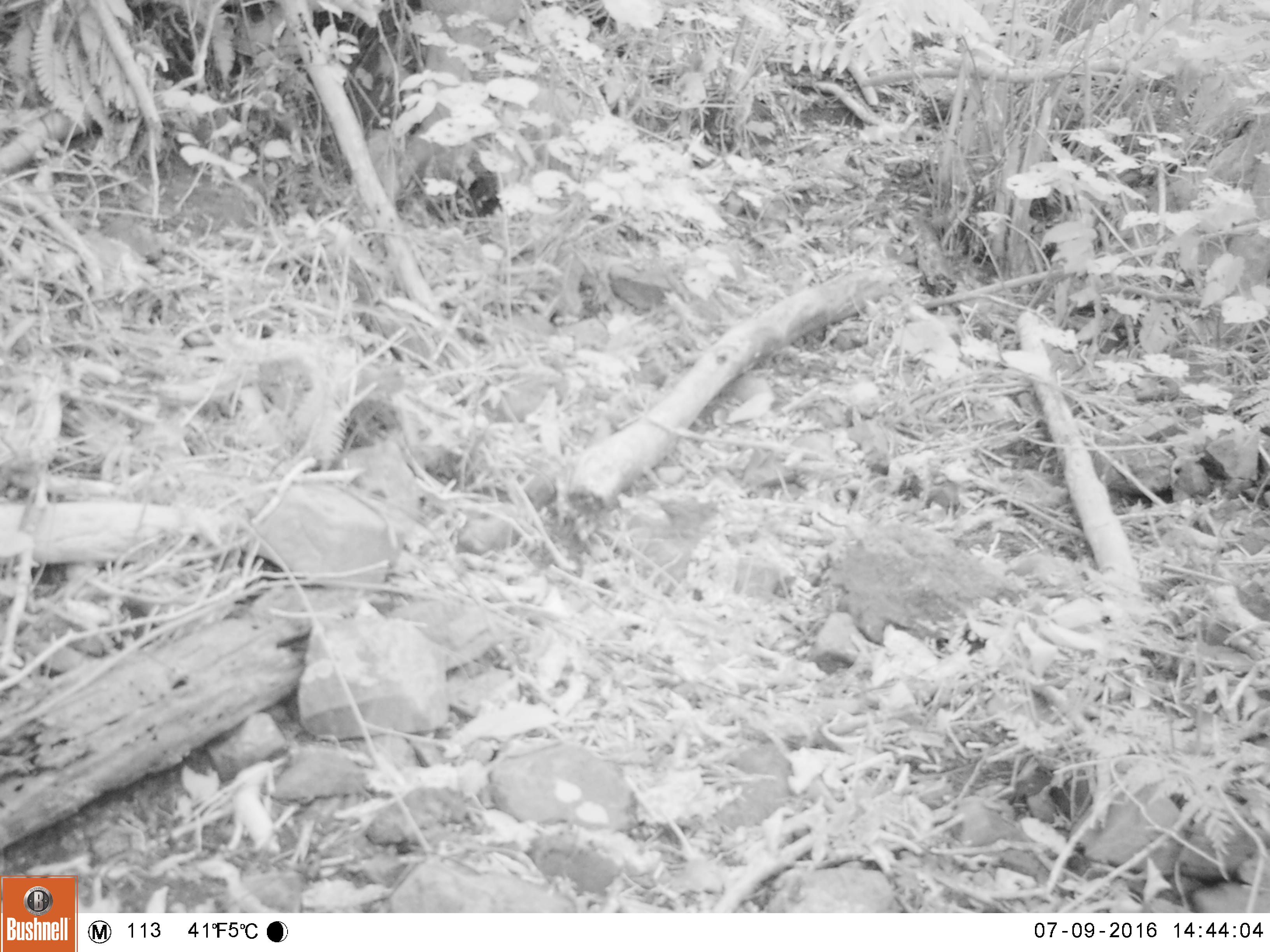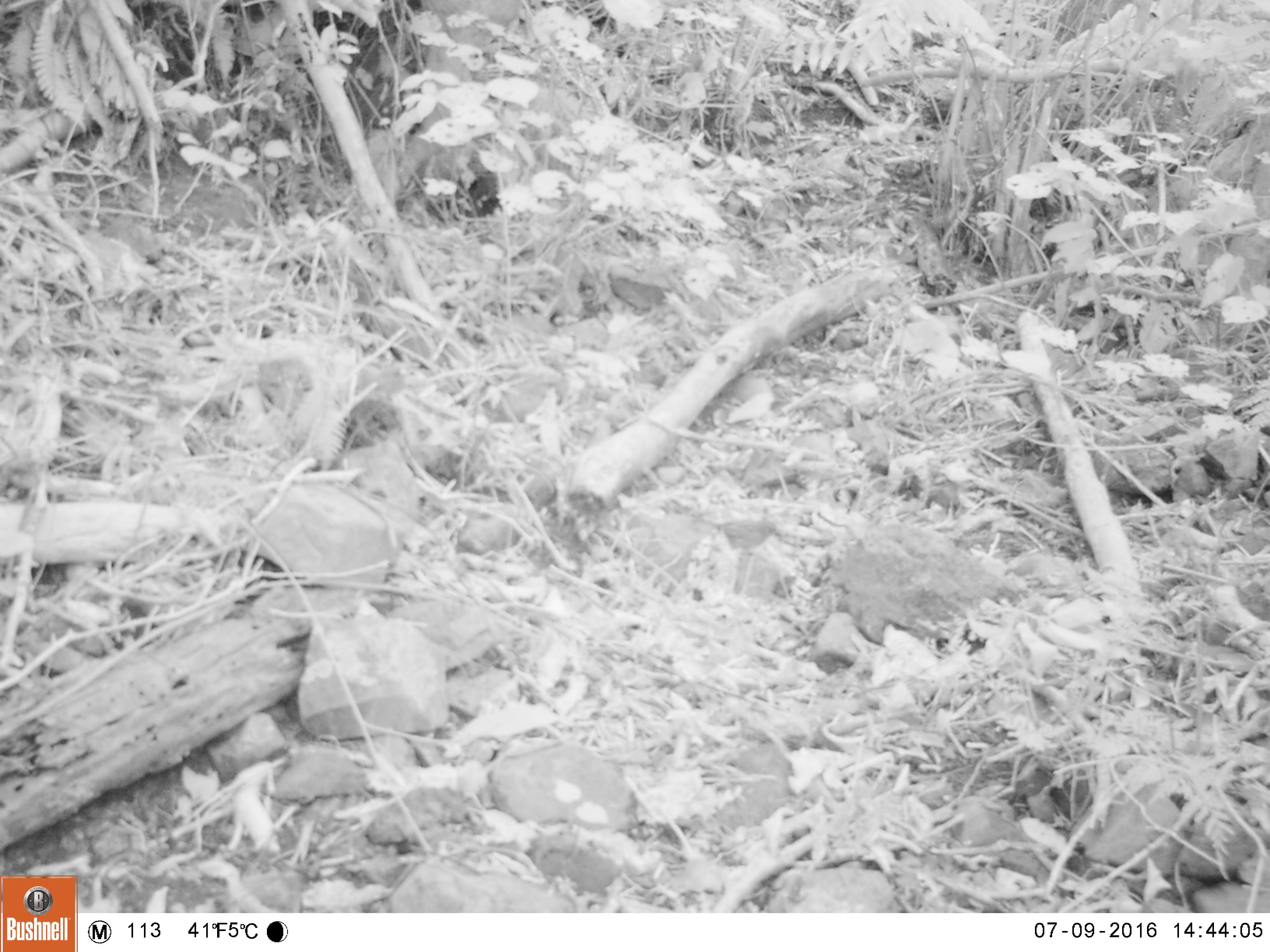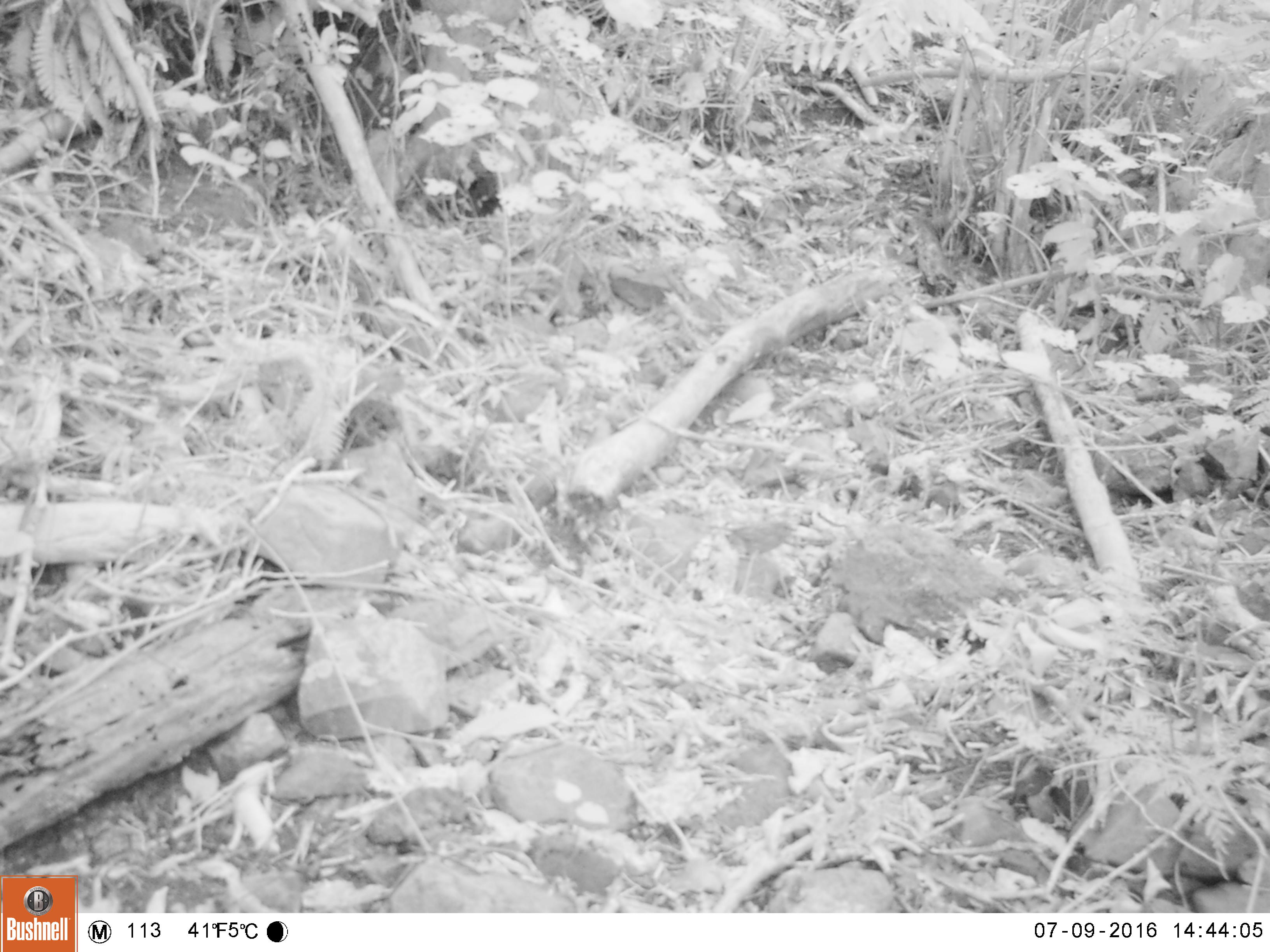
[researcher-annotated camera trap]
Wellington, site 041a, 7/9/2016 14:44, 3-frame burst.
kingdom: Animalia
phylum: Chordata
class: Aves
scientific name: Aves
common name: bird